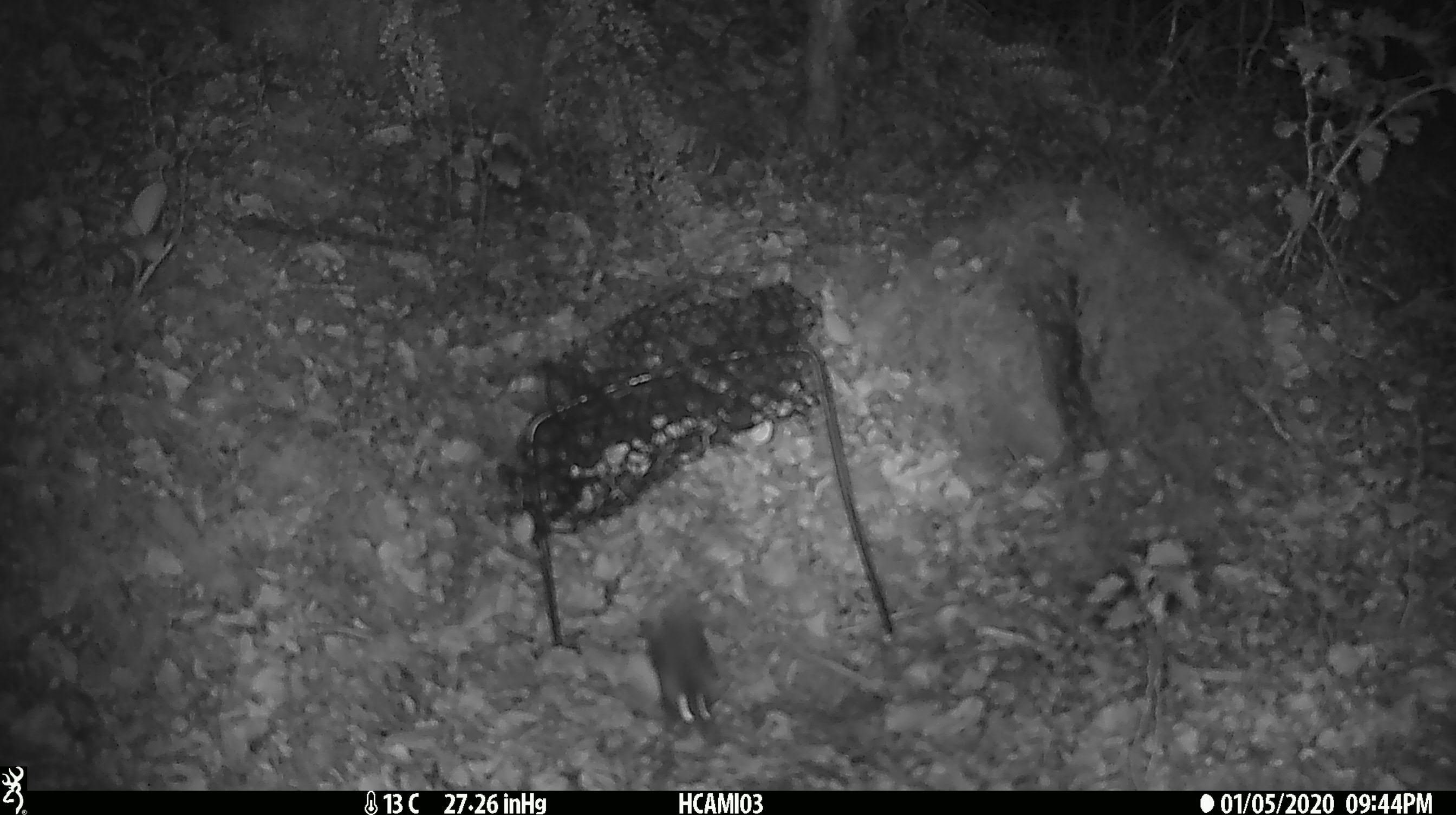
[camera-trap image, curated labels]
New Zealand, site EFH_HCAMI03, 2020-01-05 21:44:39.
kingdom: Animalia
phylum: Chordata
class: Mammalia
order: Rodentia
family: Muridae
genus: Mus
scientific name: Mus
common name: mouse